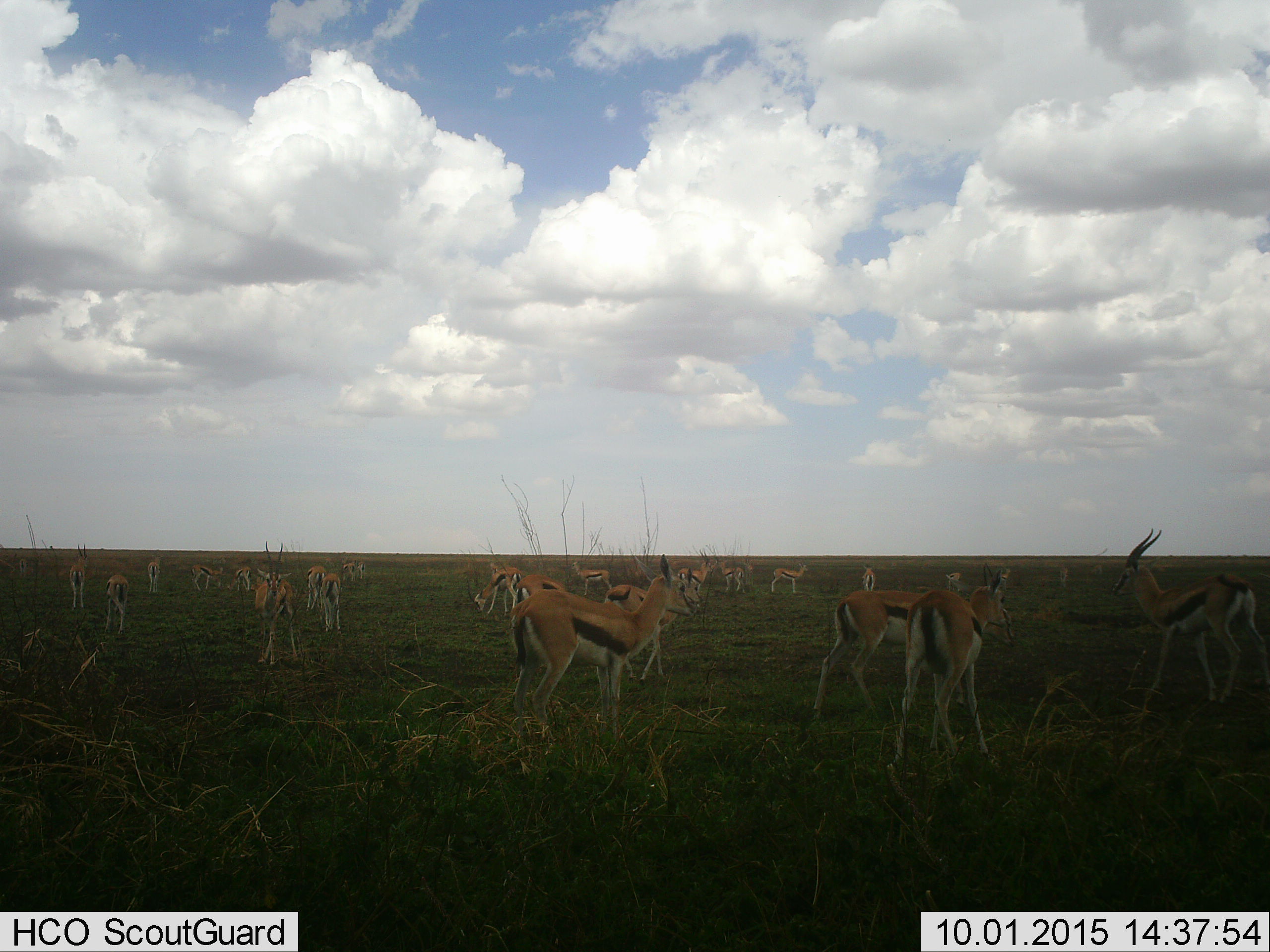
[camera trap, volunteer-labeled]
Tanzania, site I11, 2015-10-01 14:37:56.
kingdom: Animalia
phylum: Chordata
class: Mammalia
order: Artiodactyla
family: Bovidae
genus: Eudorcas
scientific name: Eudorcas thomsonii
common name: thomson's gazelle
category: gazellethomsons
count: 11-50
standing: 78%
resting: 0%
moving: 33%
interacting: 11%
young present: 0%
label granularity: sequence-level